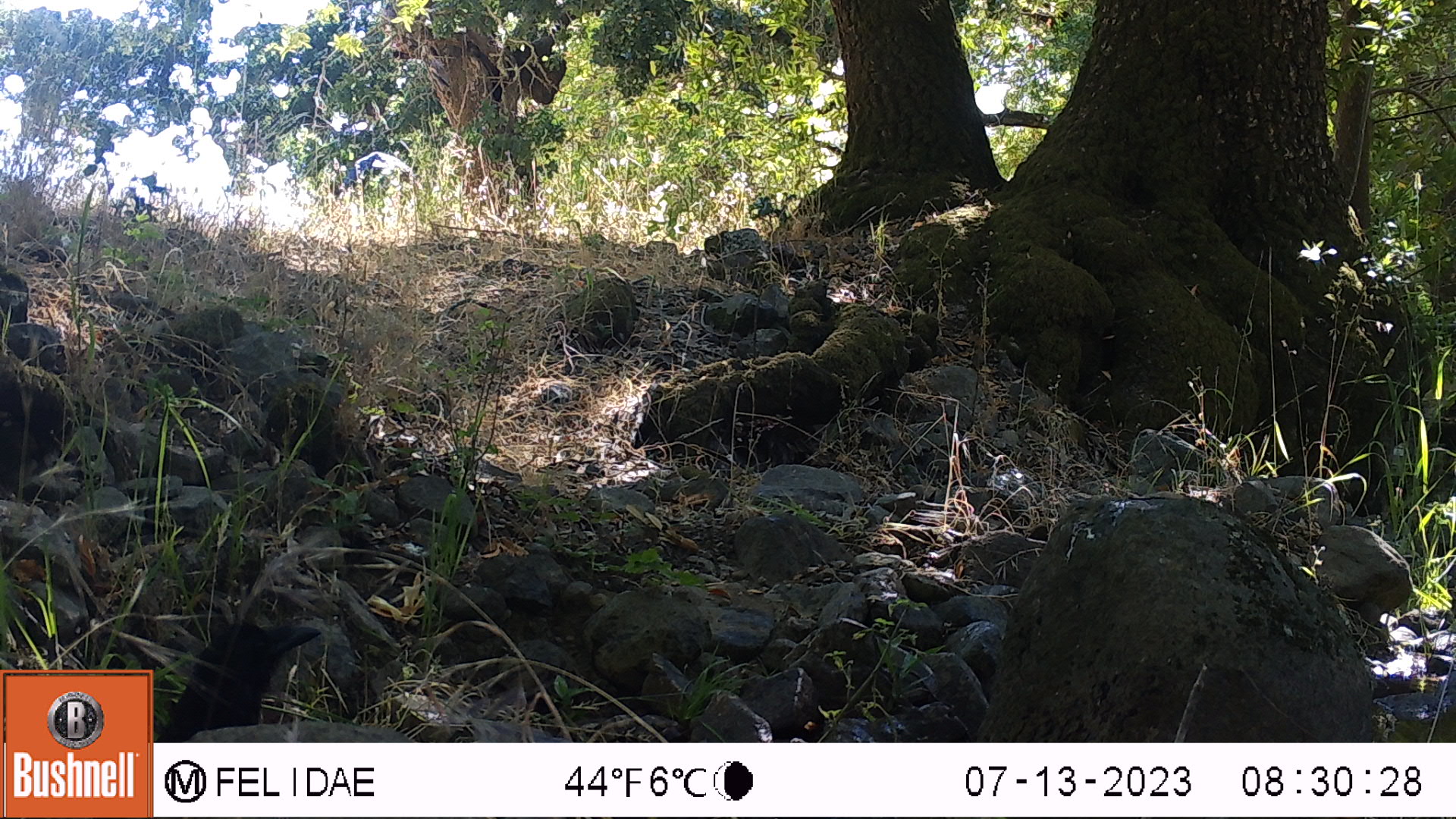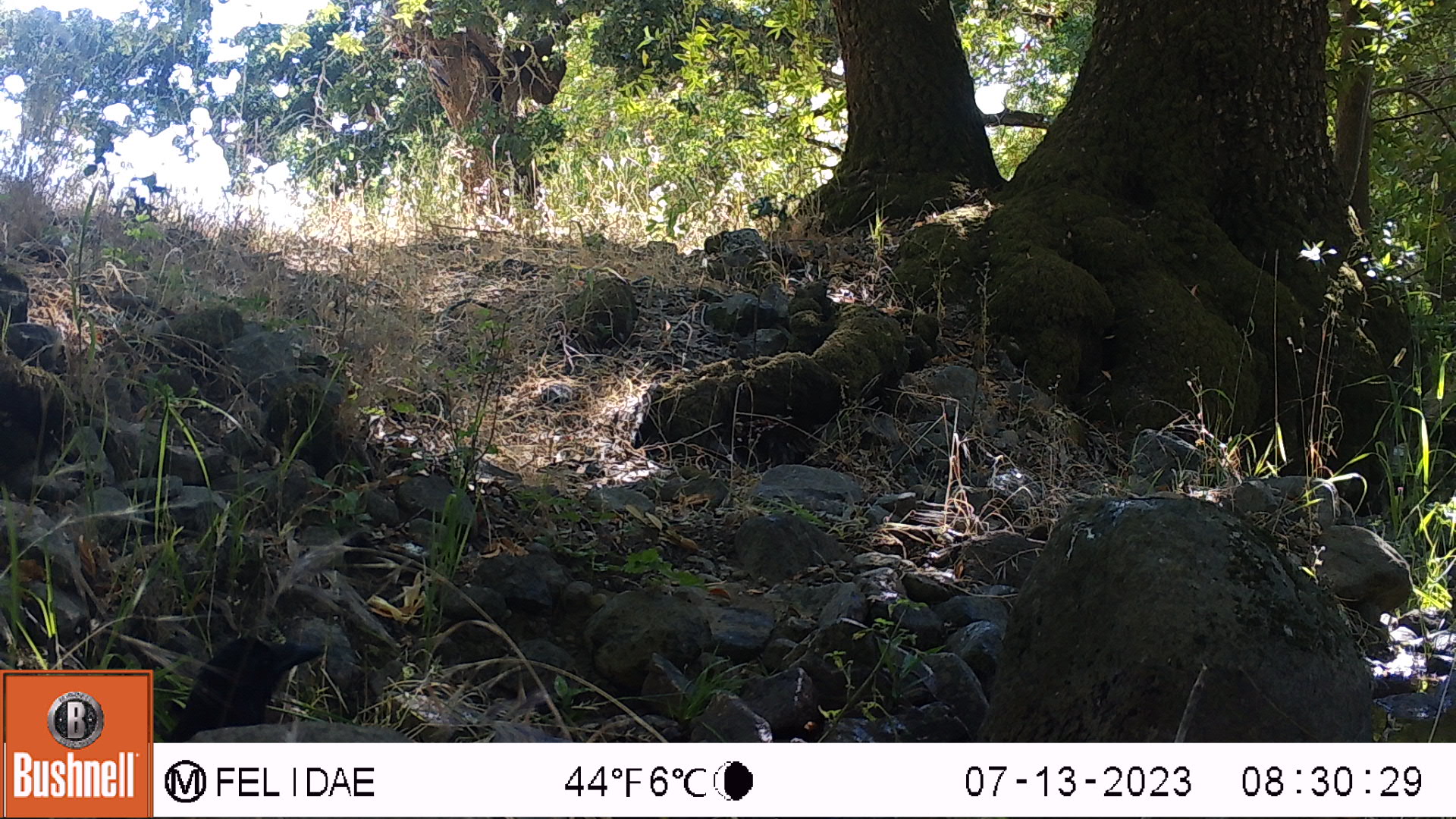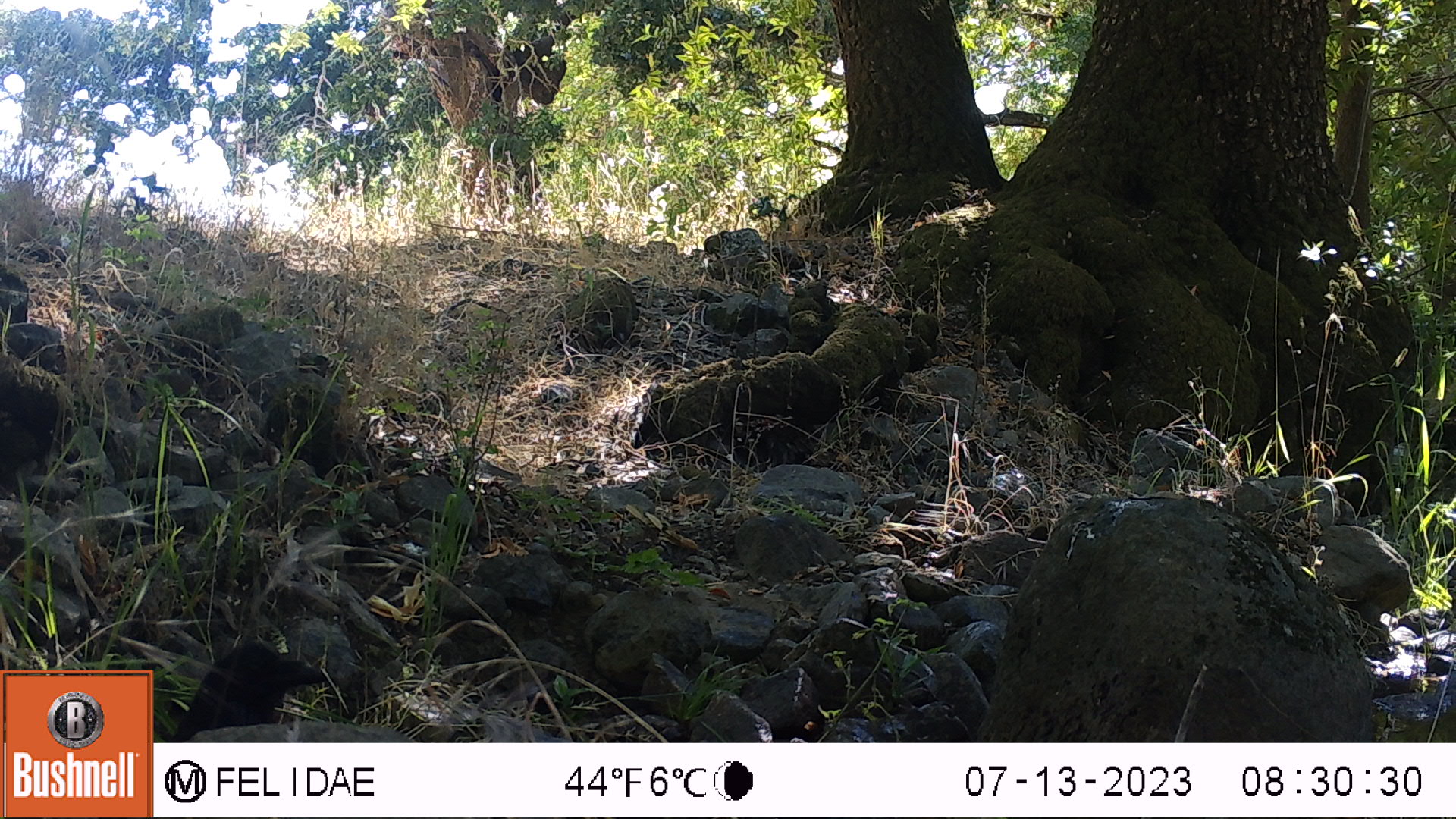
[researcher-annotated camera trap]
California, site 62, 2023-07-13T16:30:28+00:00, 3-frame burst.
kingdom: Animalia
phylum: Chordata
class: Aves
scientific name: Aves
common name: bird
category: unknown bird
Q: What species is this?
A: Unknown bird (bird) (Aves).